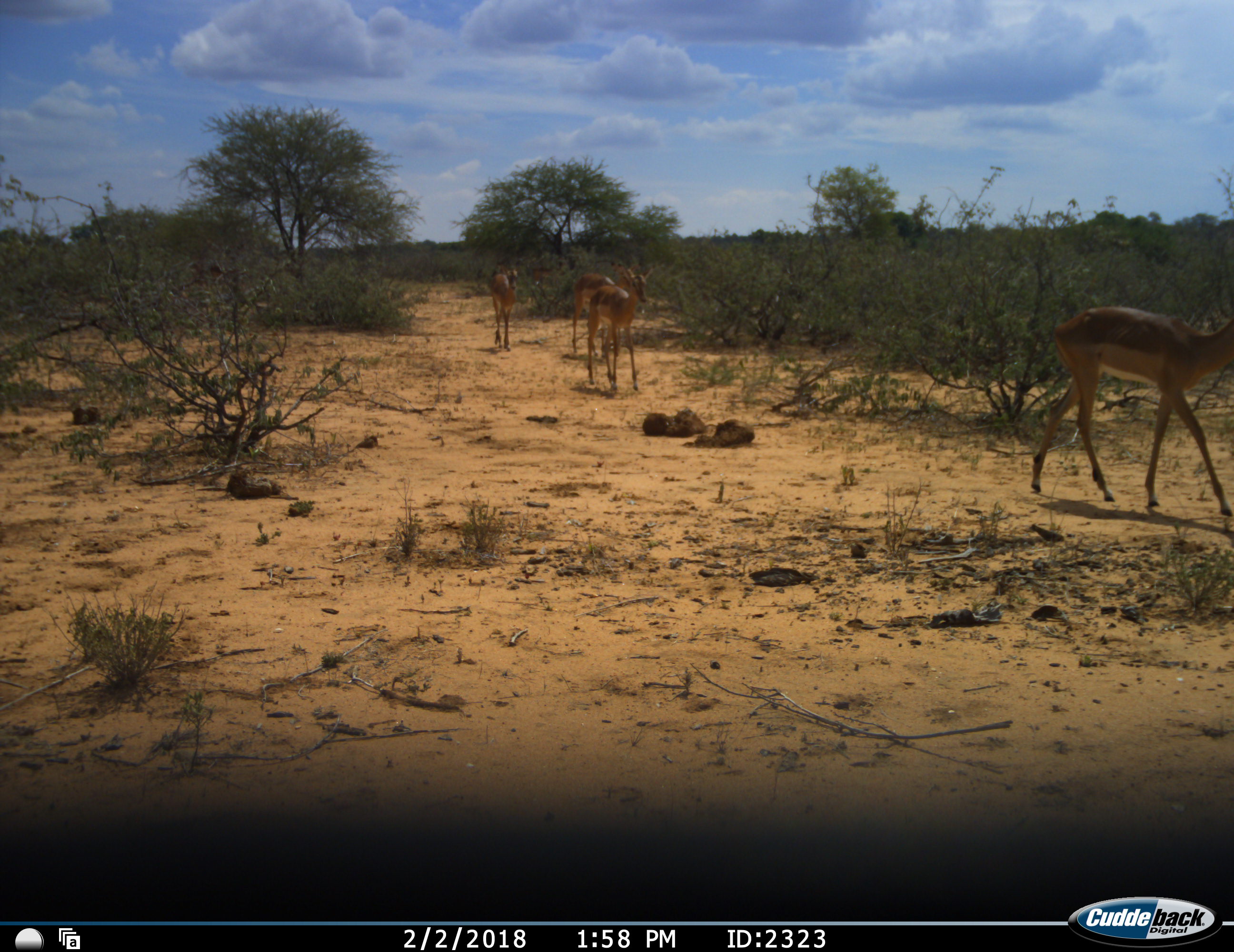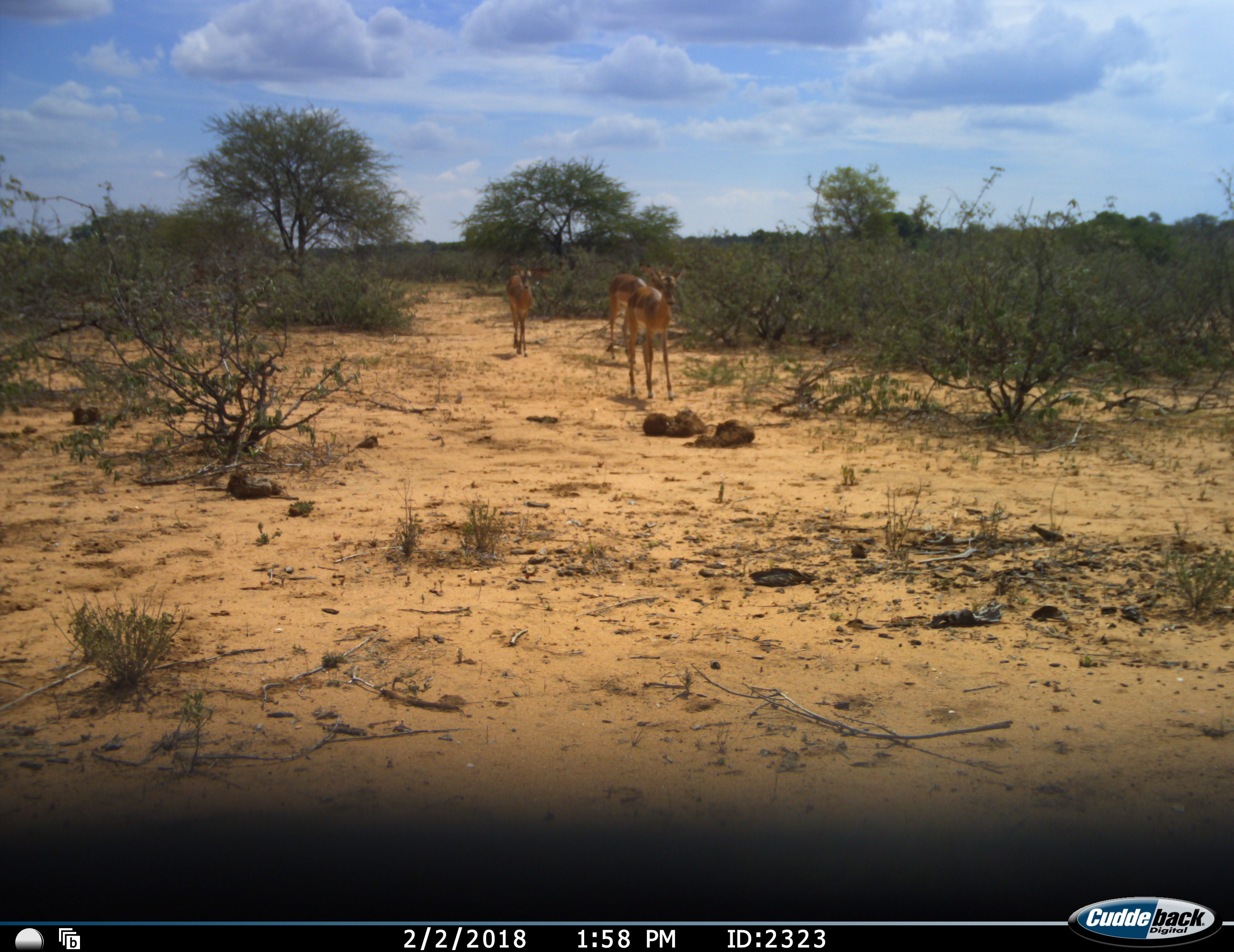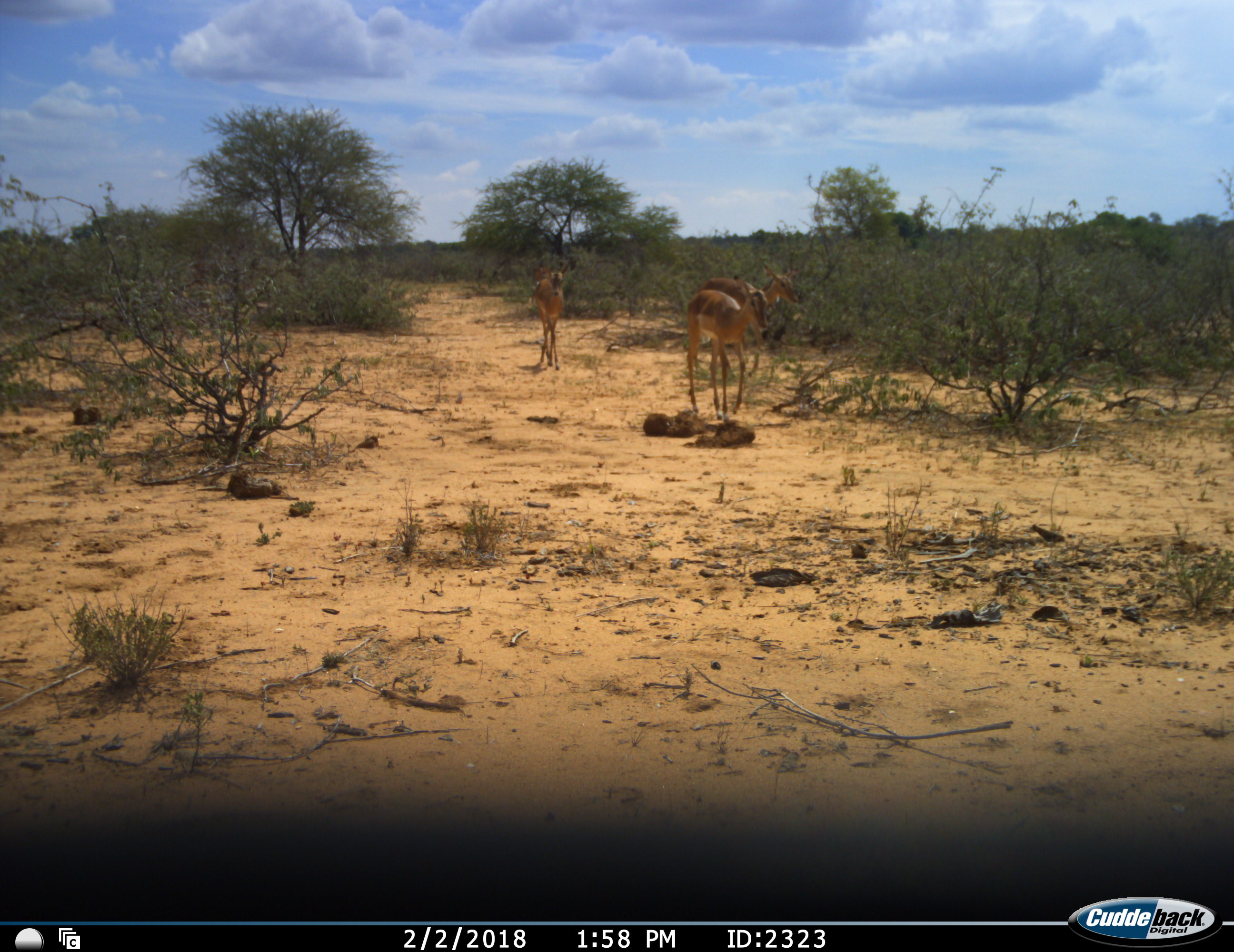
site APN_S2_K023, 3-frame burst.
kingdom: Animalia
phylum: Chordata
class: Mammalia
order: Artiodactyla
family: Bovidae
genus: Aepyceros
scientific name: Aepyceros melampus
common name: impala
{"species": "impala (Aepyceros melampus)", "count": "4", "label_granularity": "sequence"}